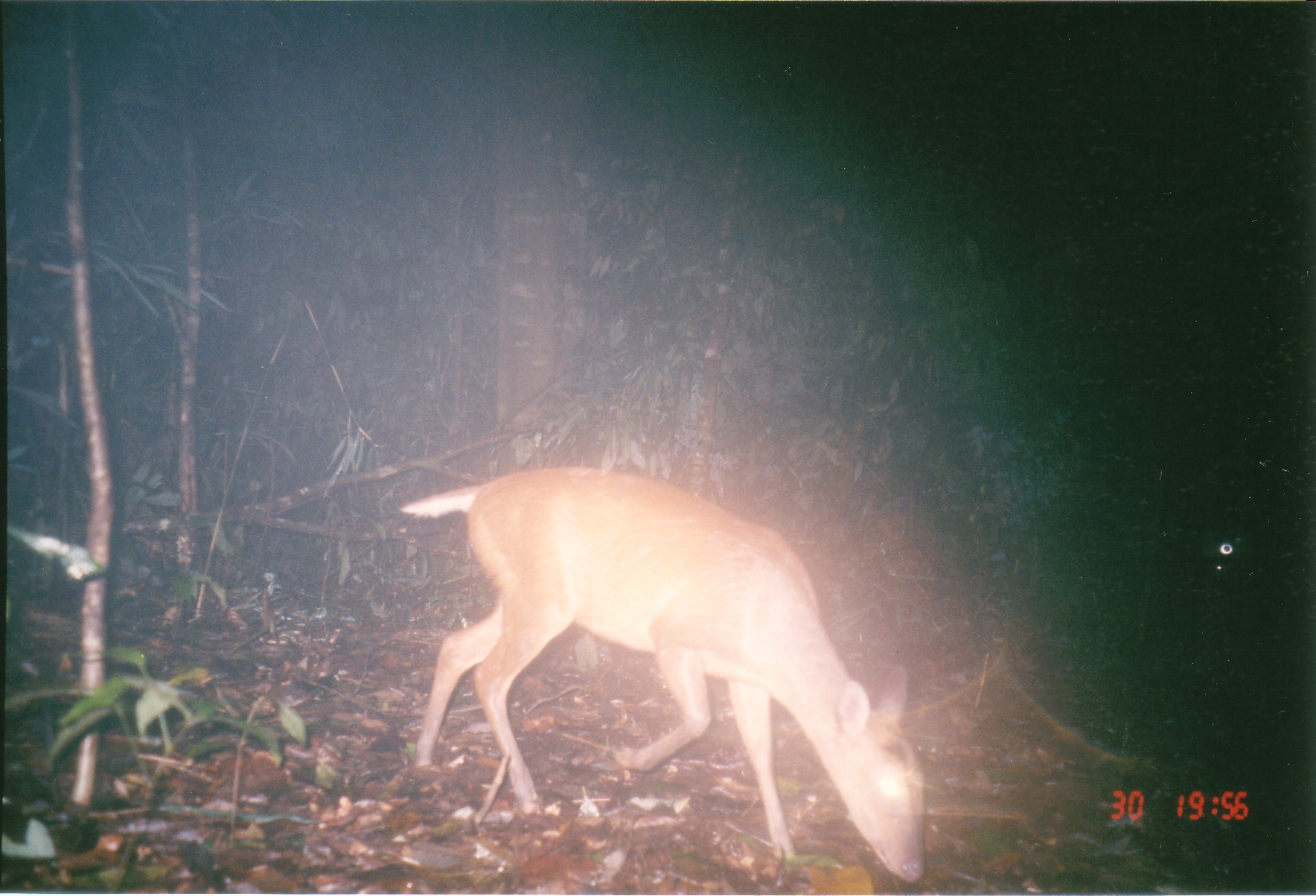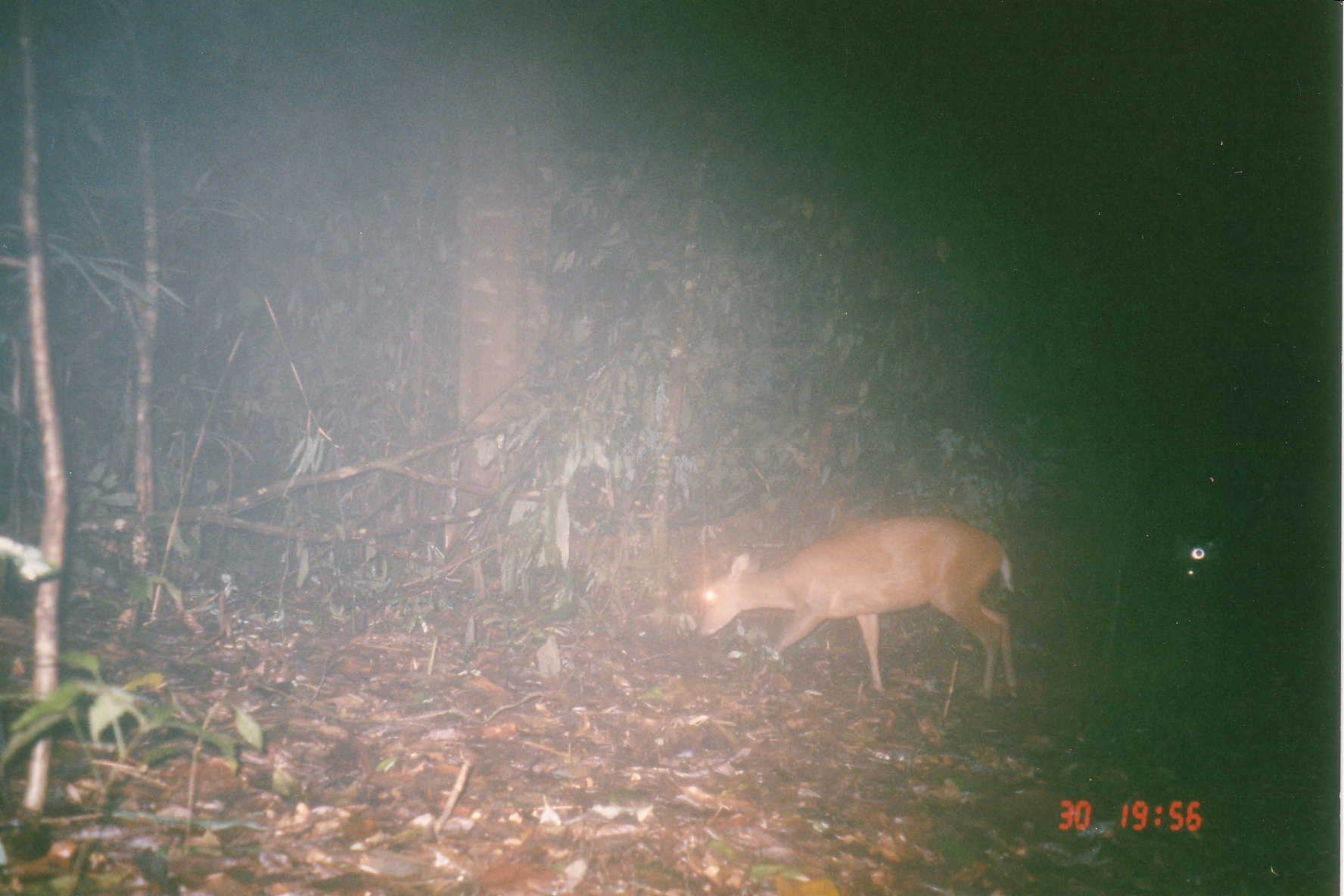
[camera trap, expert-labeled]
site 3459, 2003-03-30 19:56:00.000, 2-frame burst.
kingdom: Animalia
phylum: Chordata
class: Mammalia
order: Artiodactyla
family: Cervidae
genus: Muntiacus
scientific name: Muntiacus muntjak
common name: southern red muntjac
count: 1